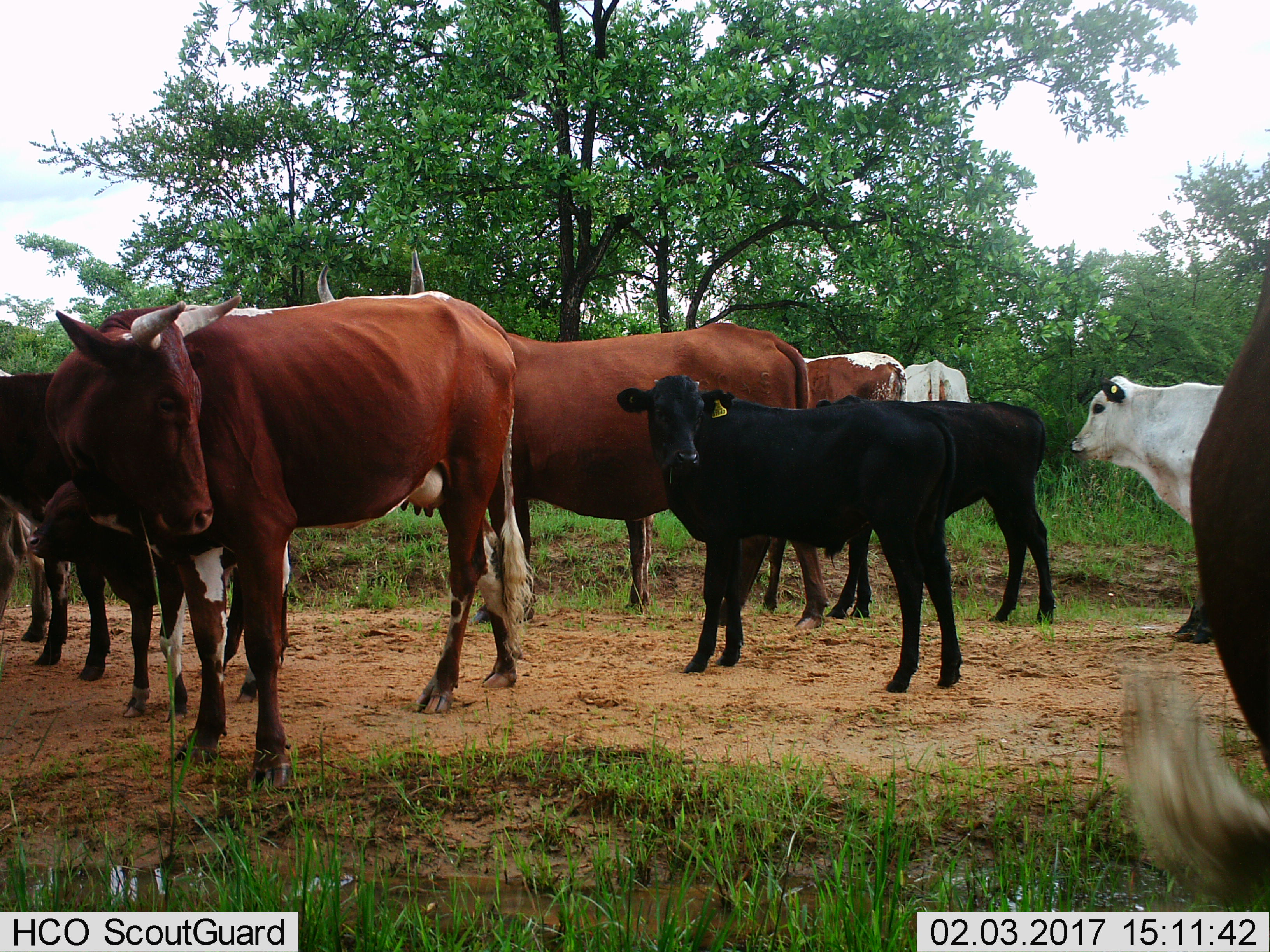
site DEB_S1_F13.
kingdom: Animalia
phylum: Chordata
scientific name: Vertebrata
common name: domestic animal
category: domesticanimal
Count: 11-50.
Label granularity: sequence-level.